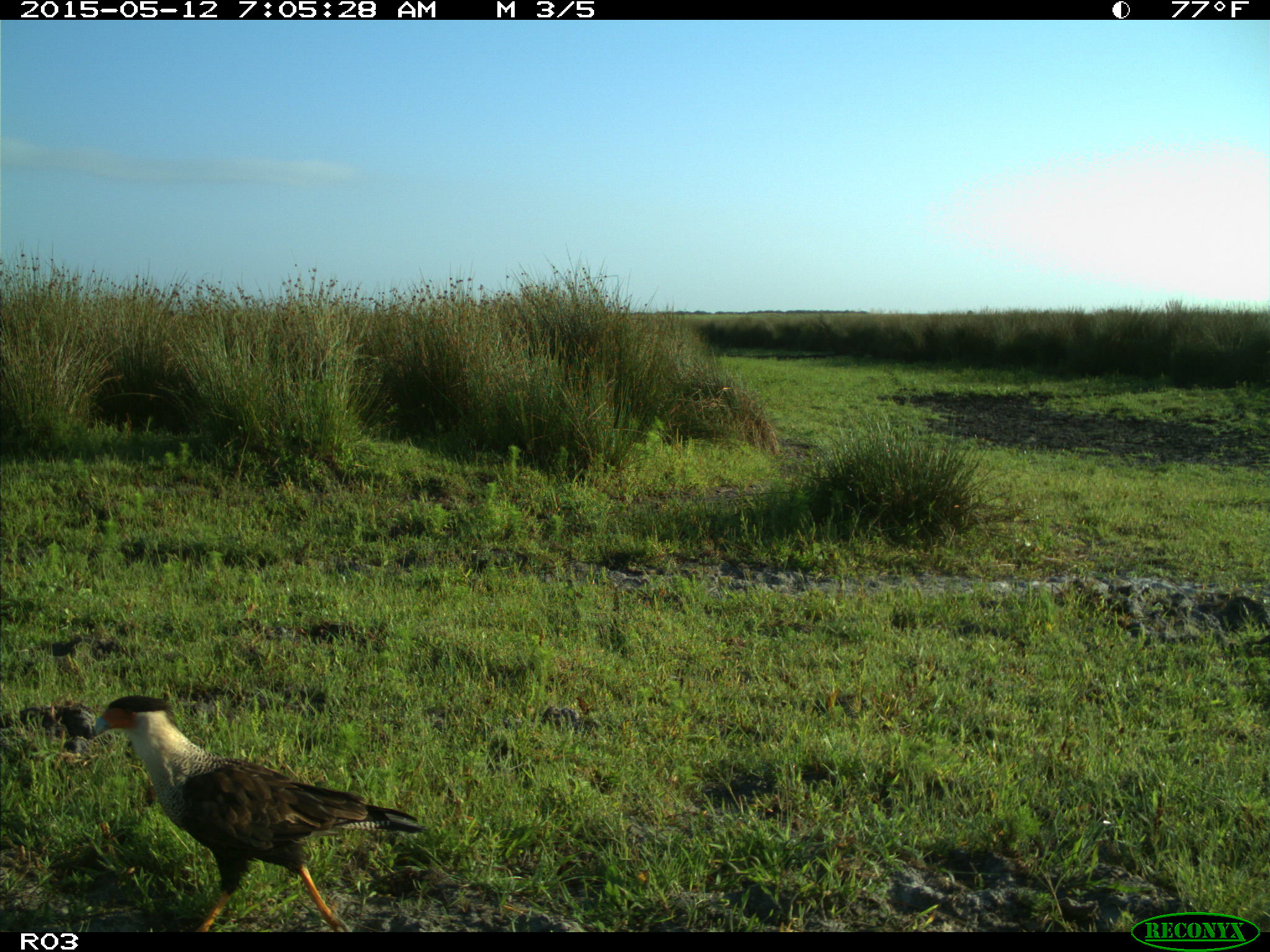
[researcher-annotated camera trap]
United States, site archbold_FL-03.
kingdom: Animalia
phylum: Chordata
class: Mammalia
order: Artiodactyla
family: Bovidae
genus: Bos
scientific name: Bos taurus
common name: domestic cow